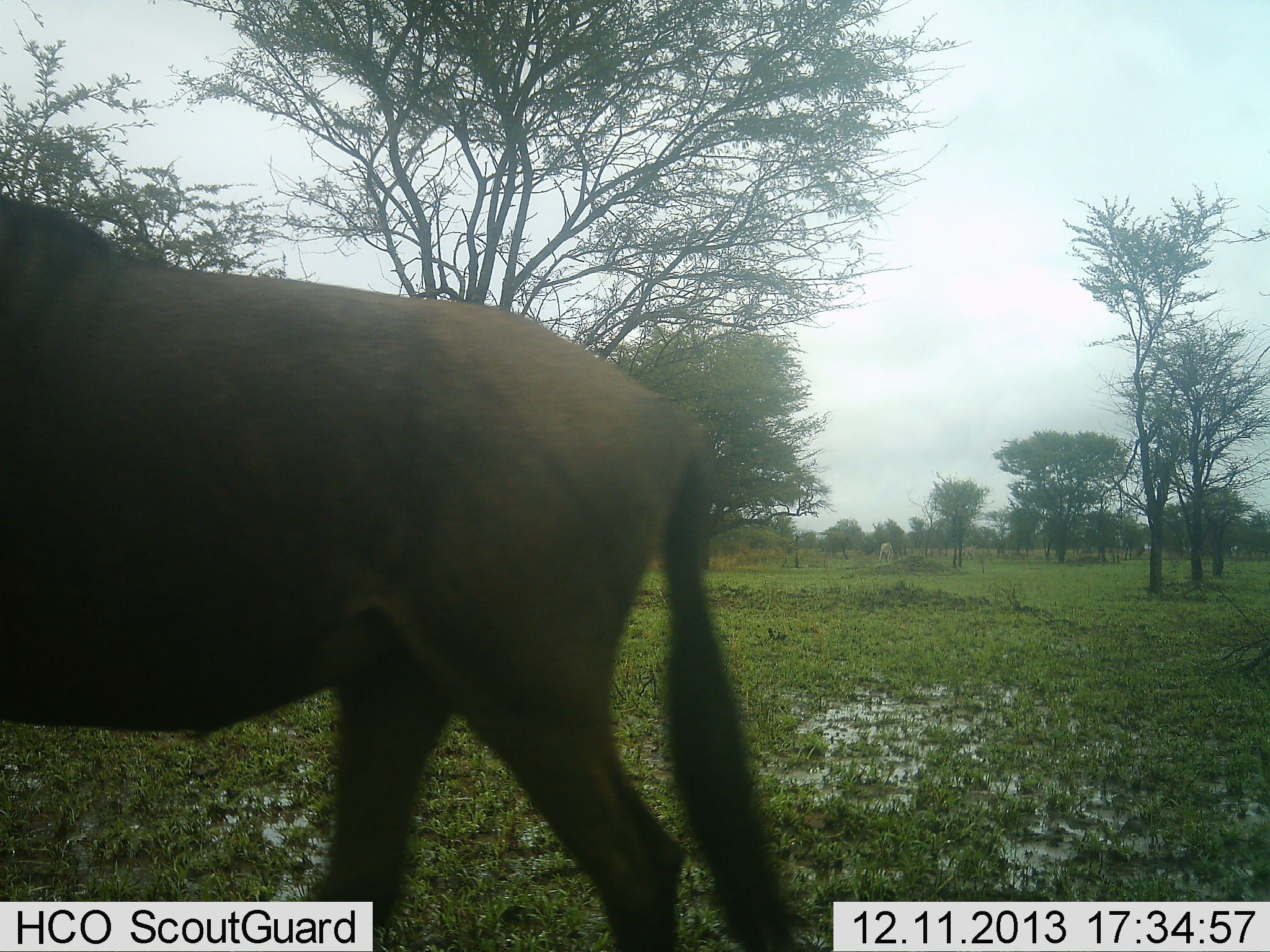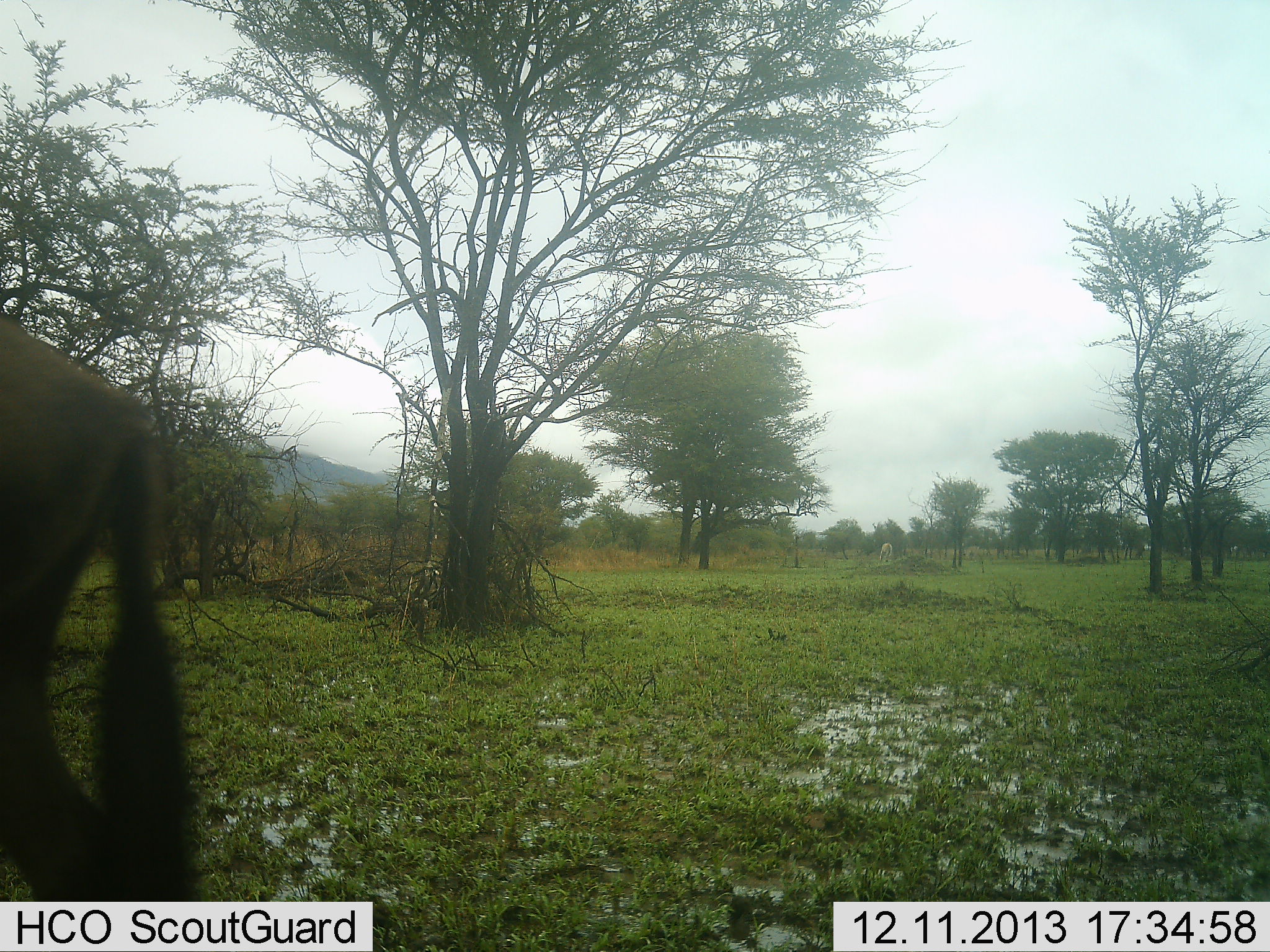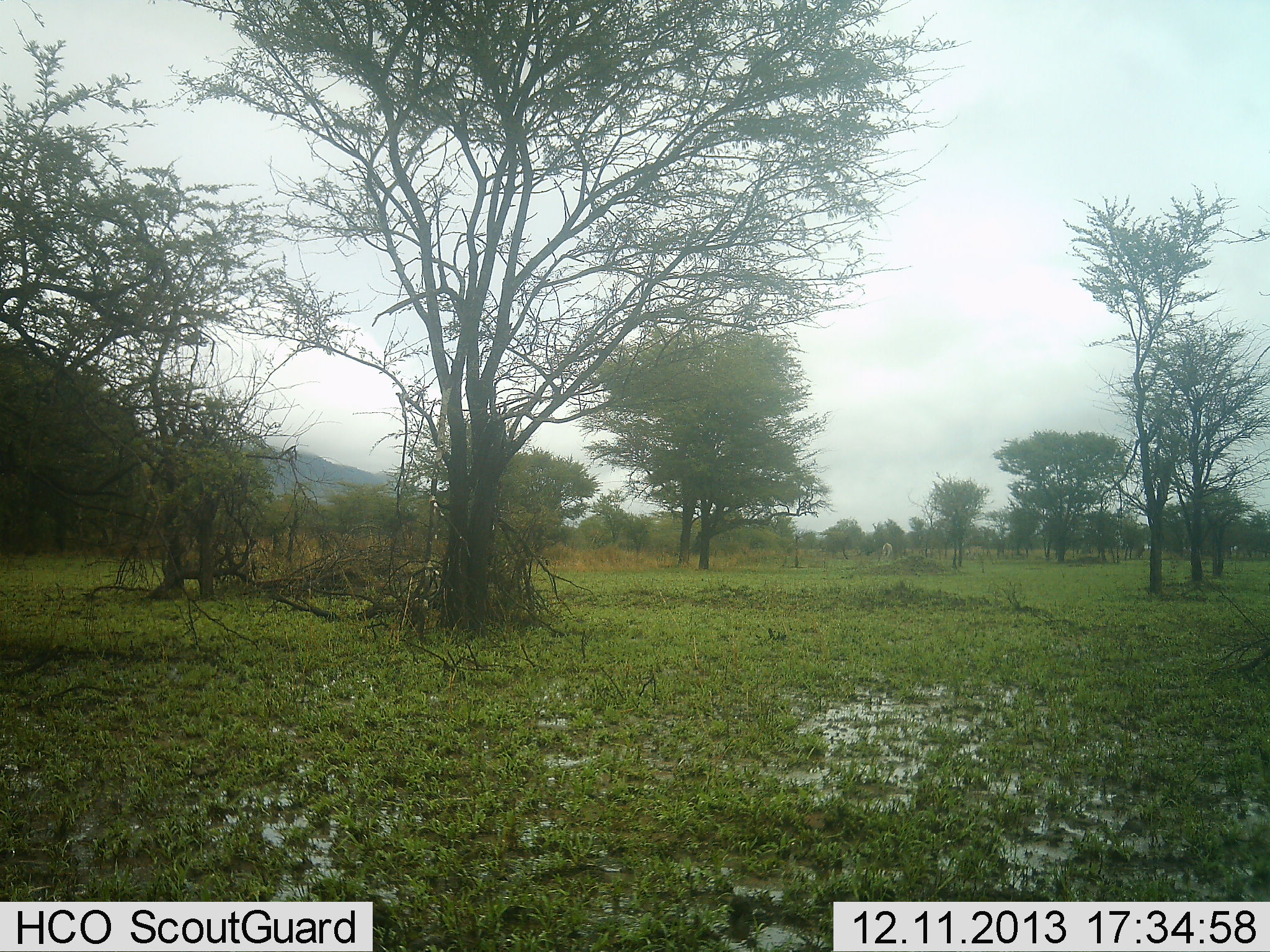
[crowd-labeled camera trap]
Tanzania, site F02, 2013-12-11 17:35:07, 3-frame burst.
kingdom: Animalia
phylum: Chordata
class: Mammalia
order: Artiodactyla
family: Bovidae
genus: Connochaetes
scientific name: Connochaetes taurinus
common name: blue wildebeest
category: wildebeest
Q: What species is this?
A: Wildebeest (blue wildebeest) (Connochaetes taurinus).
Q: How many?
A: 1.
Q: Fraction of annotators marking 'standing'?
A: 10%.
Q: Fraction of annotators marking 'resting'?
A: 0%.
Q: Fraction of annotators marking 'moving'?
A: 90%.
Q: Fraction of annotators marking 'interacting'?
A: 0%.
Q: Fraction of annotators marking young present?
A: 0%.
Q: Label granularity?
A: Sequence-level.